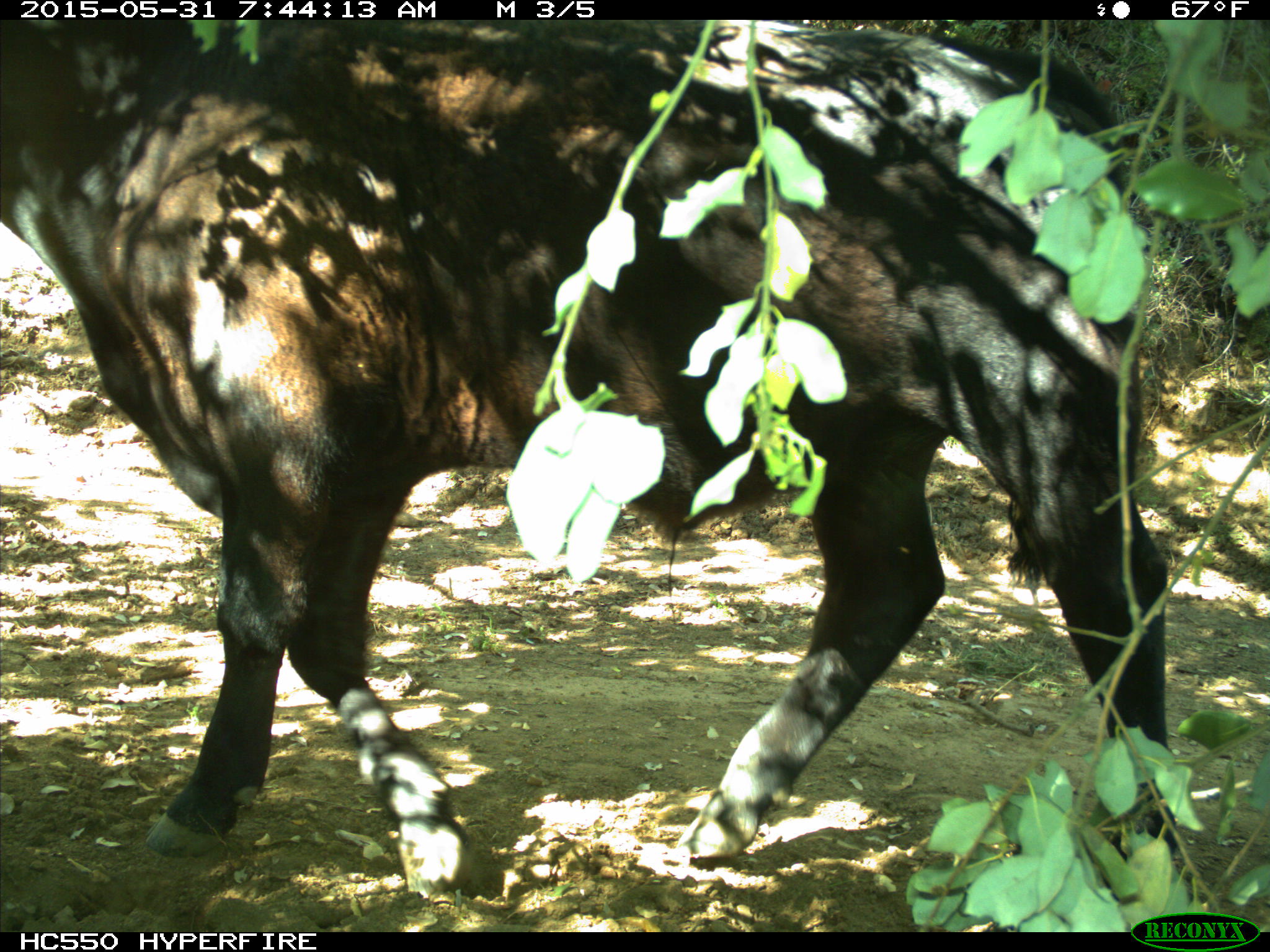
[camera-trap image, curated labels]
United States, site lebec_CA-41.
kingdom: Animalia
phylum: Chordata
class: Mammalia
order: Artiodactyla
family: Bovidae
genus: Bos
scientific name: Bos taurus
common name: domestic cow